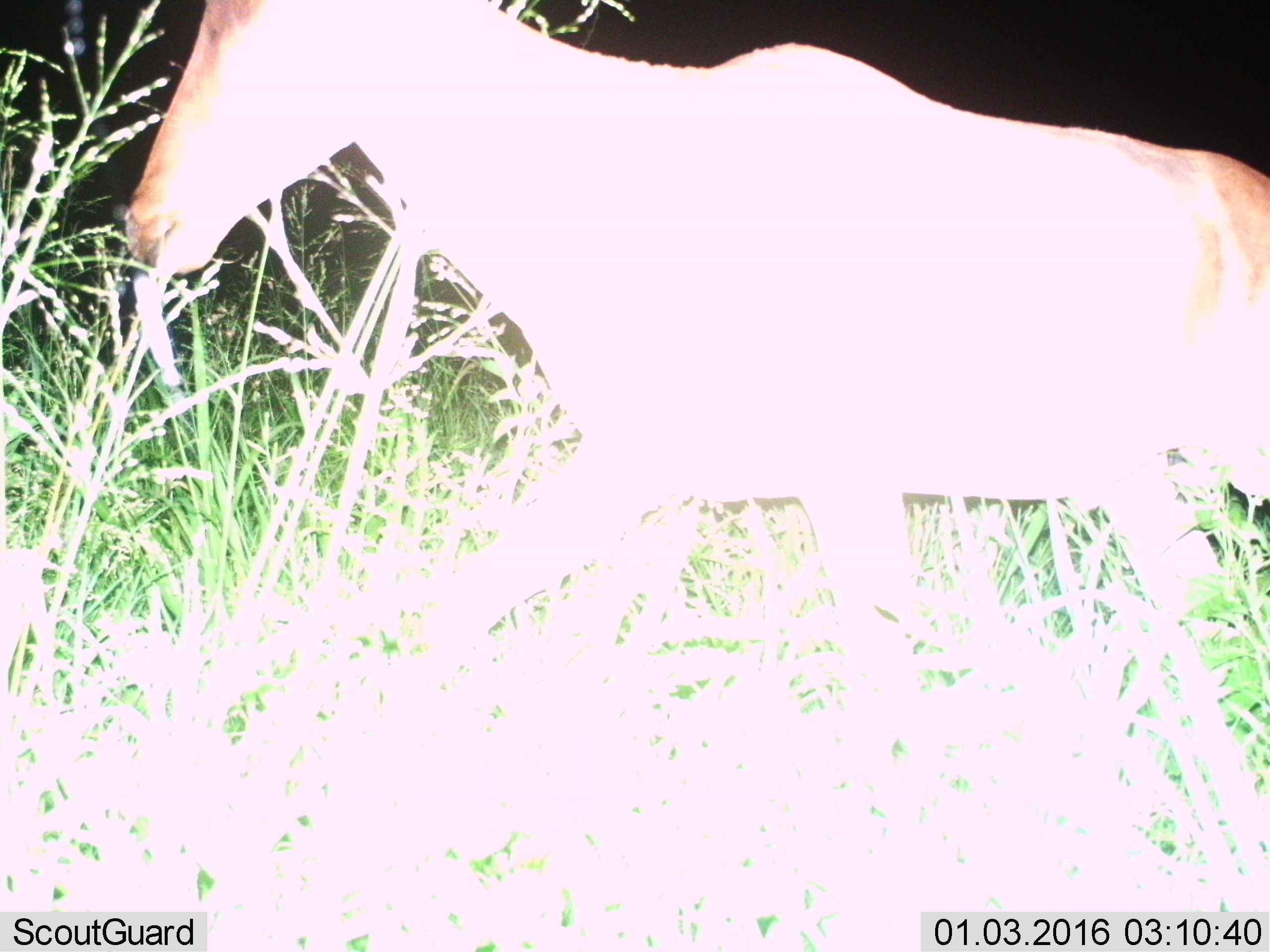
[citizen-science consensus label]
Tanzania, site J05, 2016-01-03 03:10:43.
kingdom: Animalia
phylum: Chordata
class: Mammalia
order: Artiodactyla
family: Bovidae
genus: Alcelaphus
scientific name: Alcelaphus buselaphus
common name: hartebeest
Hartebeest (Alcelaphus buselaphus), count 1. Behavior (volunteer vote fractions): standing 60%, resting 0%, moving 60%, interacting 0%. Young present (vote fraction): 0%. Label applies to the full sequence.